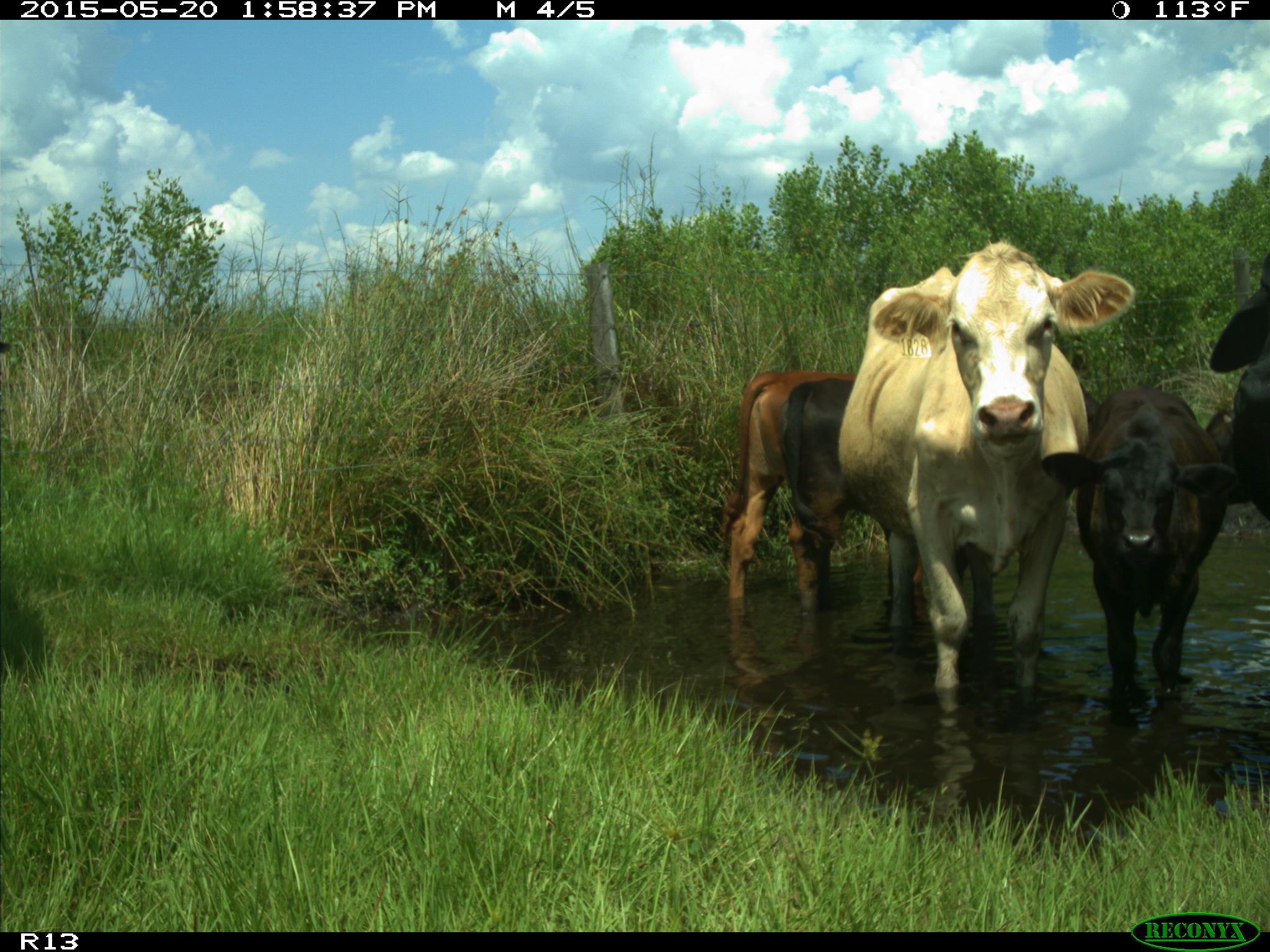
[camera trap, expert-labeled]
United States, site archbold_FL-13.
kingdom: Animalia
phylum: Chordata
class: Mammalia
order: Artiodactyla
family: Bovidae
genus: Bos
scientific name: Bos taurus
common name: domestic cow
Bos taurus (domestic cow).